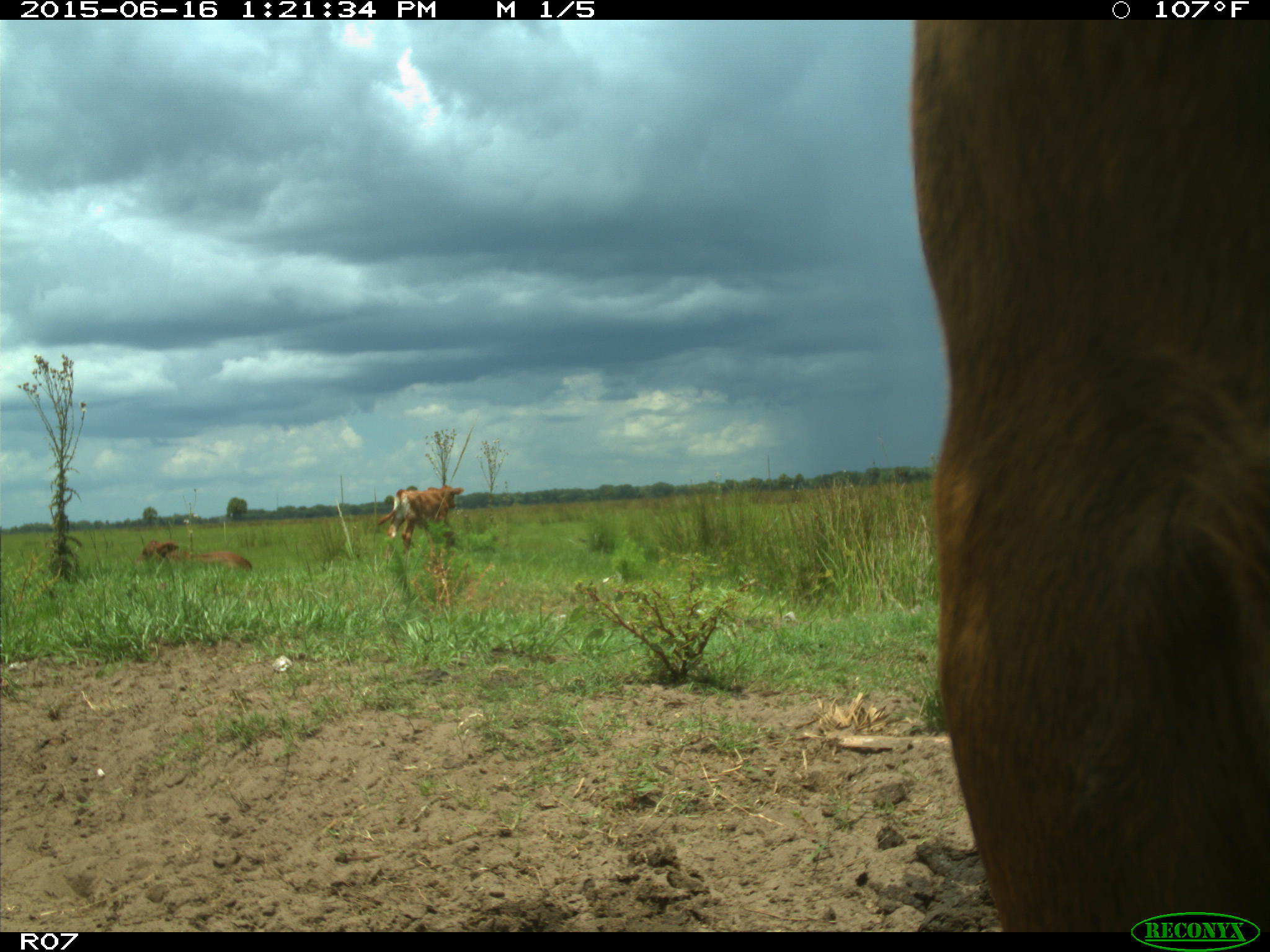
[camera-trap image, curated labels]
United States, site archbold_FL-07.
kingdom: Animalia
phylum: Chordata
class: Mammalia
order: Artiodactyla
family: Bovidae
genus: Bos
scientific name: Bos taurus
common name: domestic cow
Bos taurus (domestic cow).